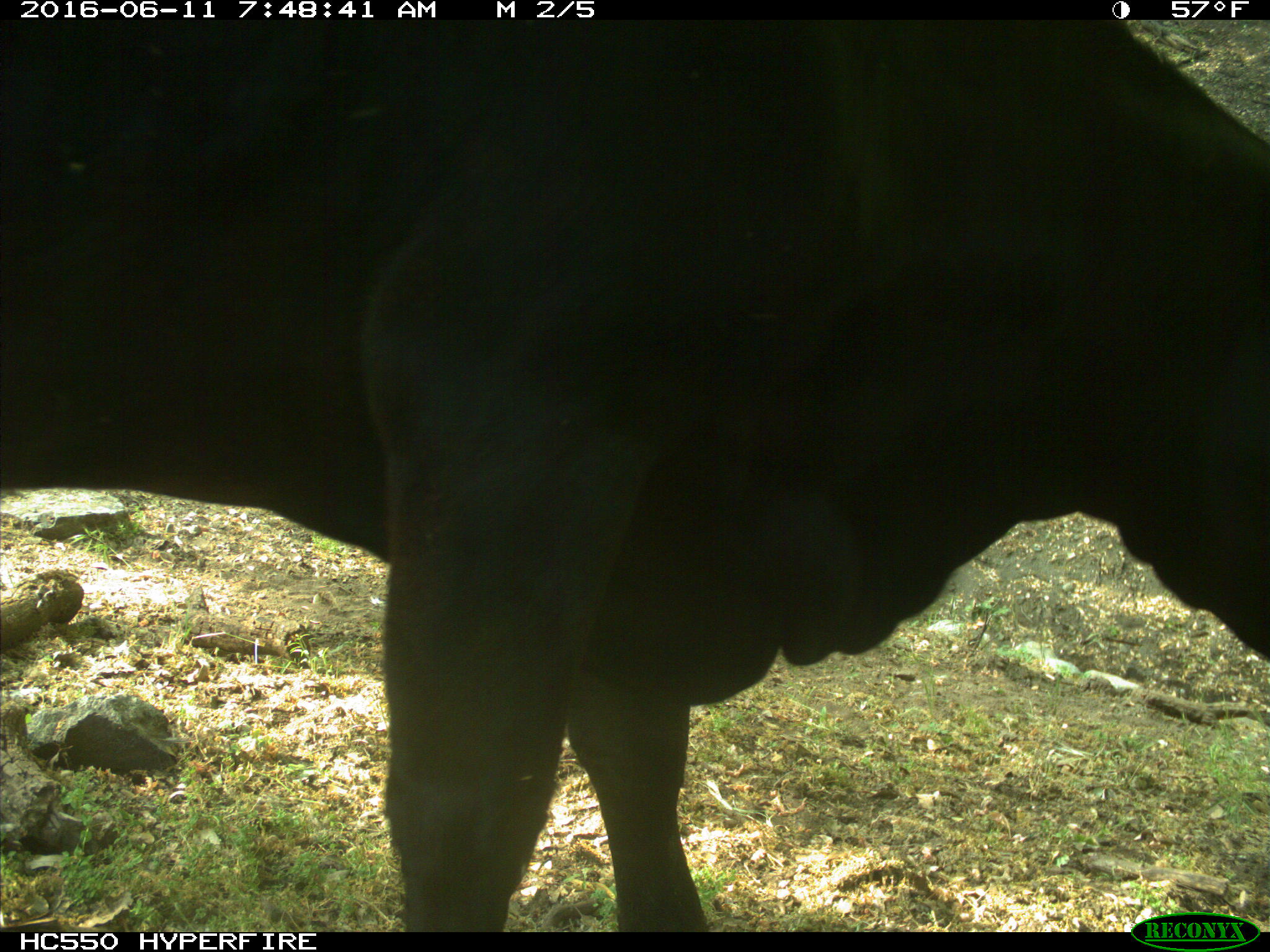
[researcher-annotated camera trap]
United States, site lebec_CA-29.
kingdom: Animalia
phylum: Chordata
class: Mammalia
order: Artiodactyla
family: Bovidae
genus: Bos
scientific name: Bos taurus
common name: domestic cow